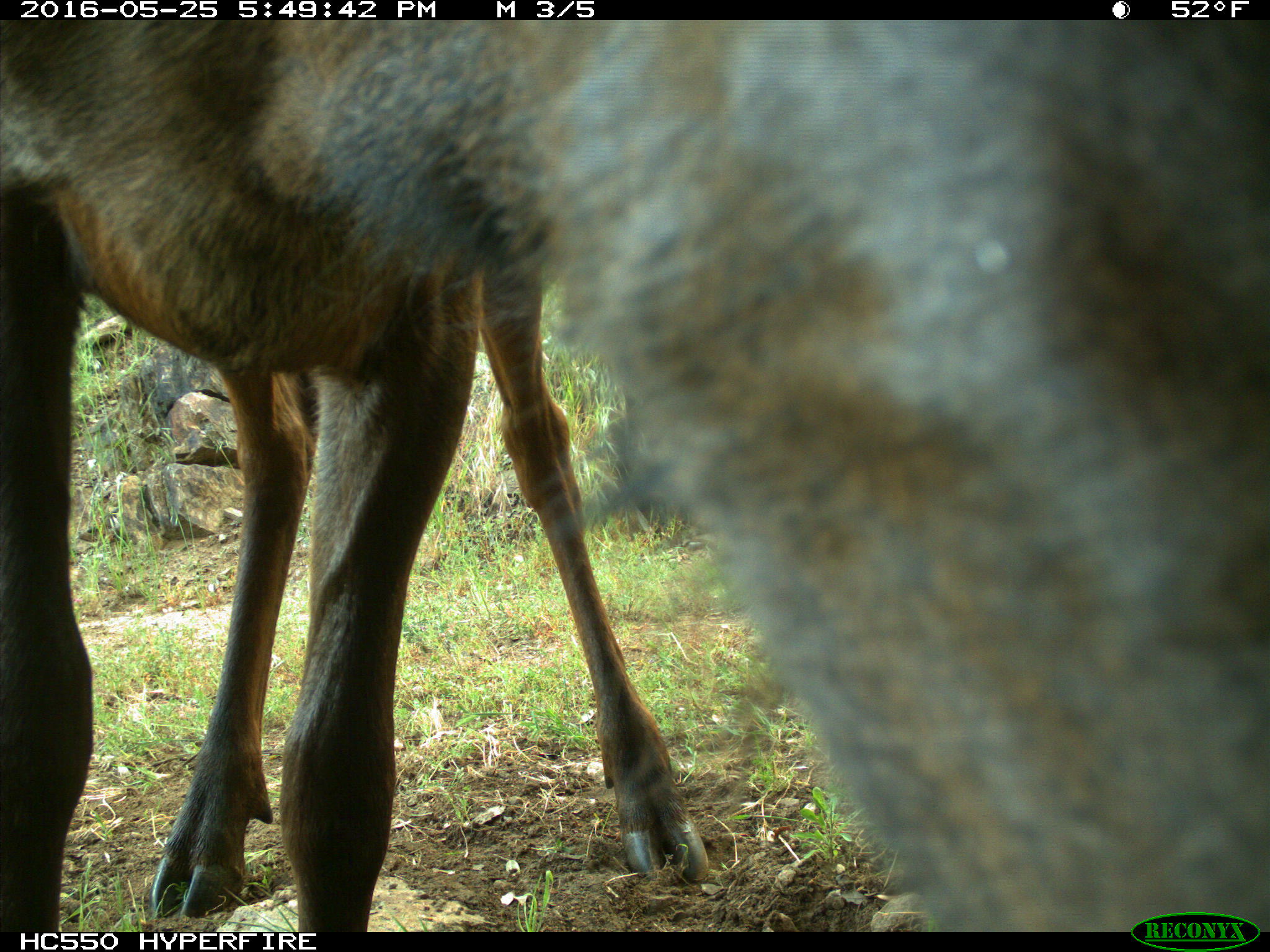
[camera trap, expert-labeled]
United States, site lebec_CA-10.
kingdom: Animalia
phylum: Chordata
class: Mammalia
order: Artiodactyla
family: Cervidae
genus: Cervus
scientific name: Cervus canadensis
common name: elk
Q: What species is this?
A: Cervus canadensis (elk).